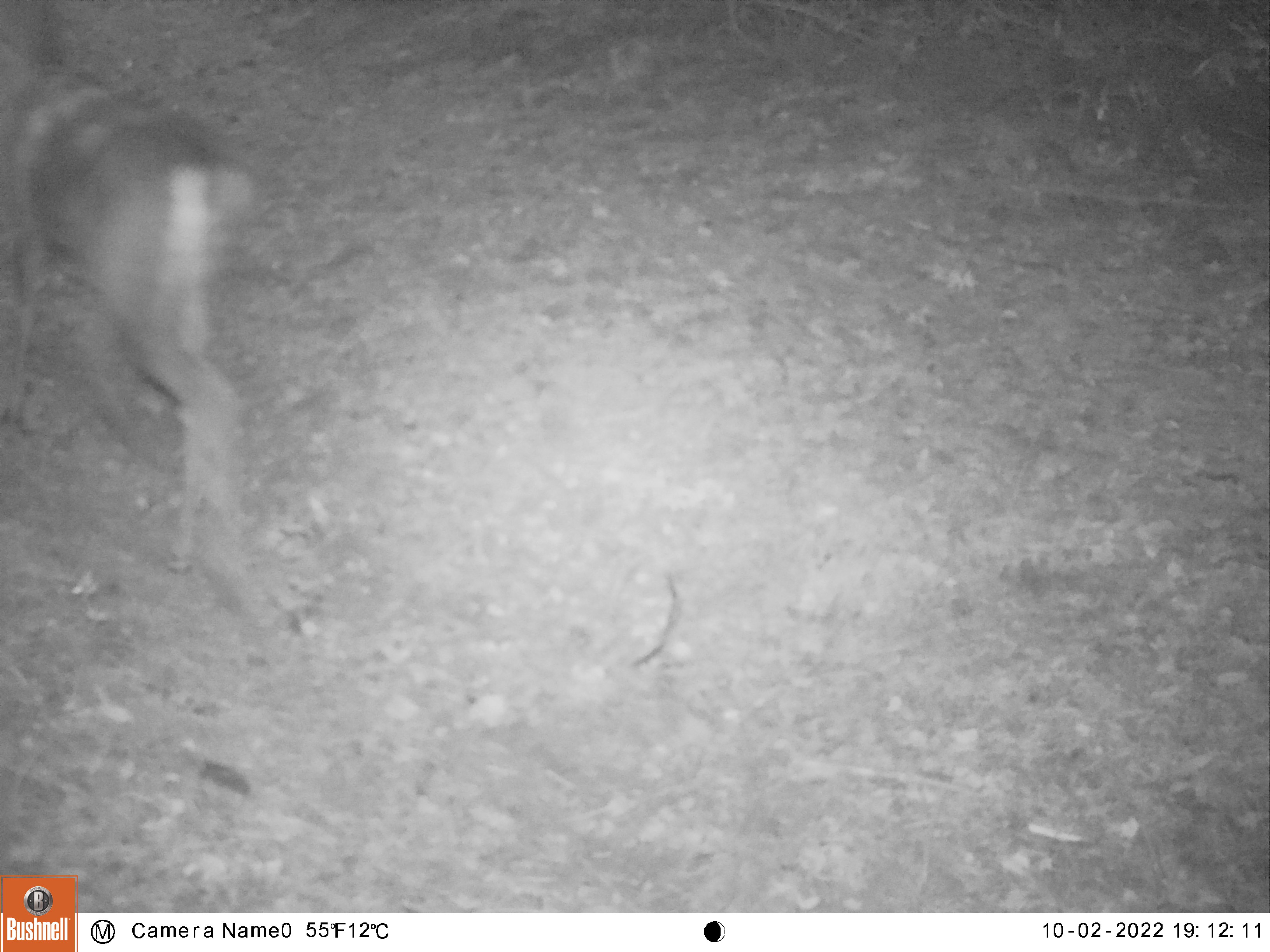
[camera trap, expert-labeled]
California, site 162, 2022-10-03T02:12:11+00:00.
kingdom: Animalia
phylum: Chordata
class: Mammalia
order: Artiodactyla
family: Cervidae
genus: Odocoileus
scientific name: Odocoileus hemionus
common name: mule deer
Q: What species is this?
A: Mule deer (Odocoileus hemionus).